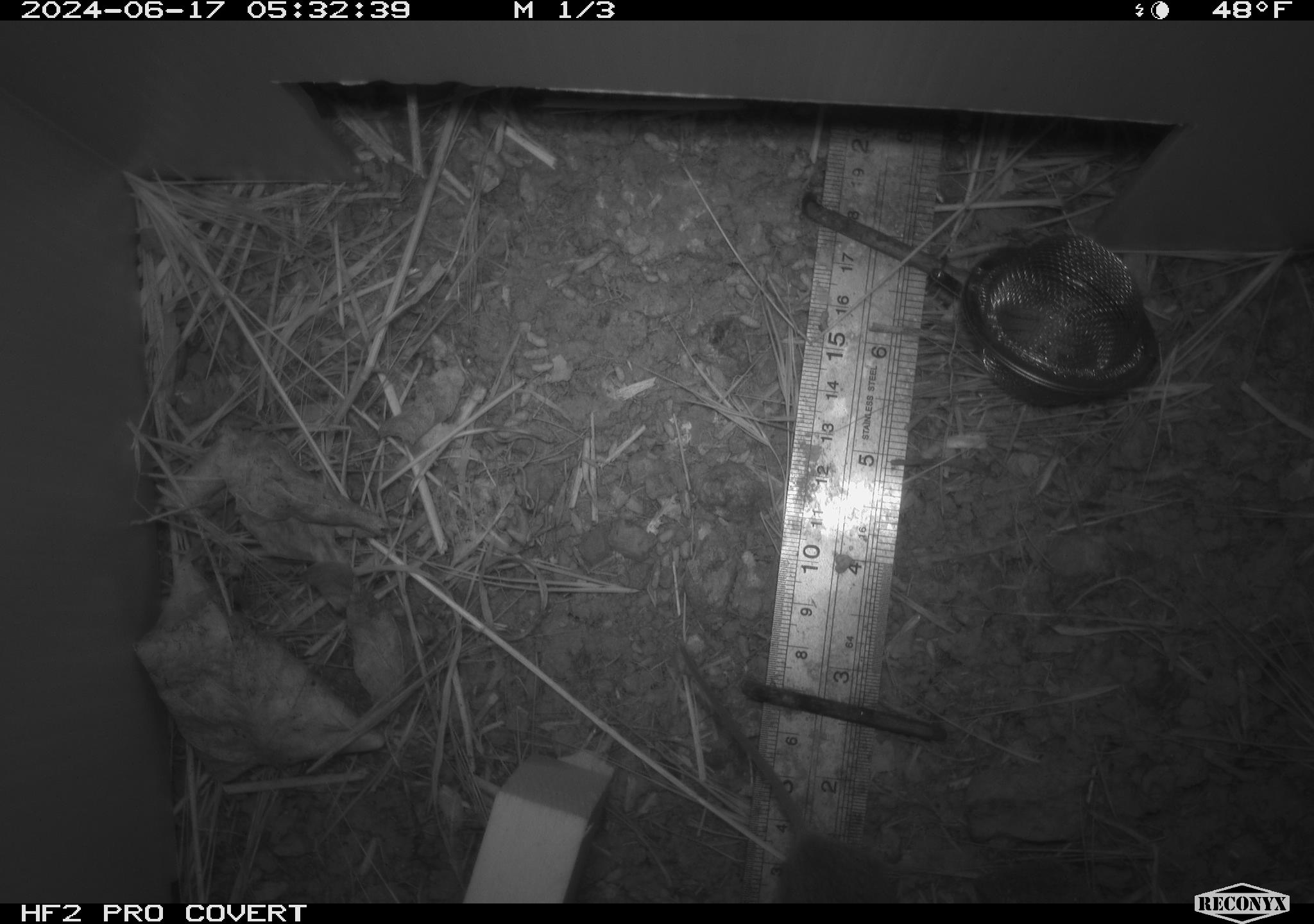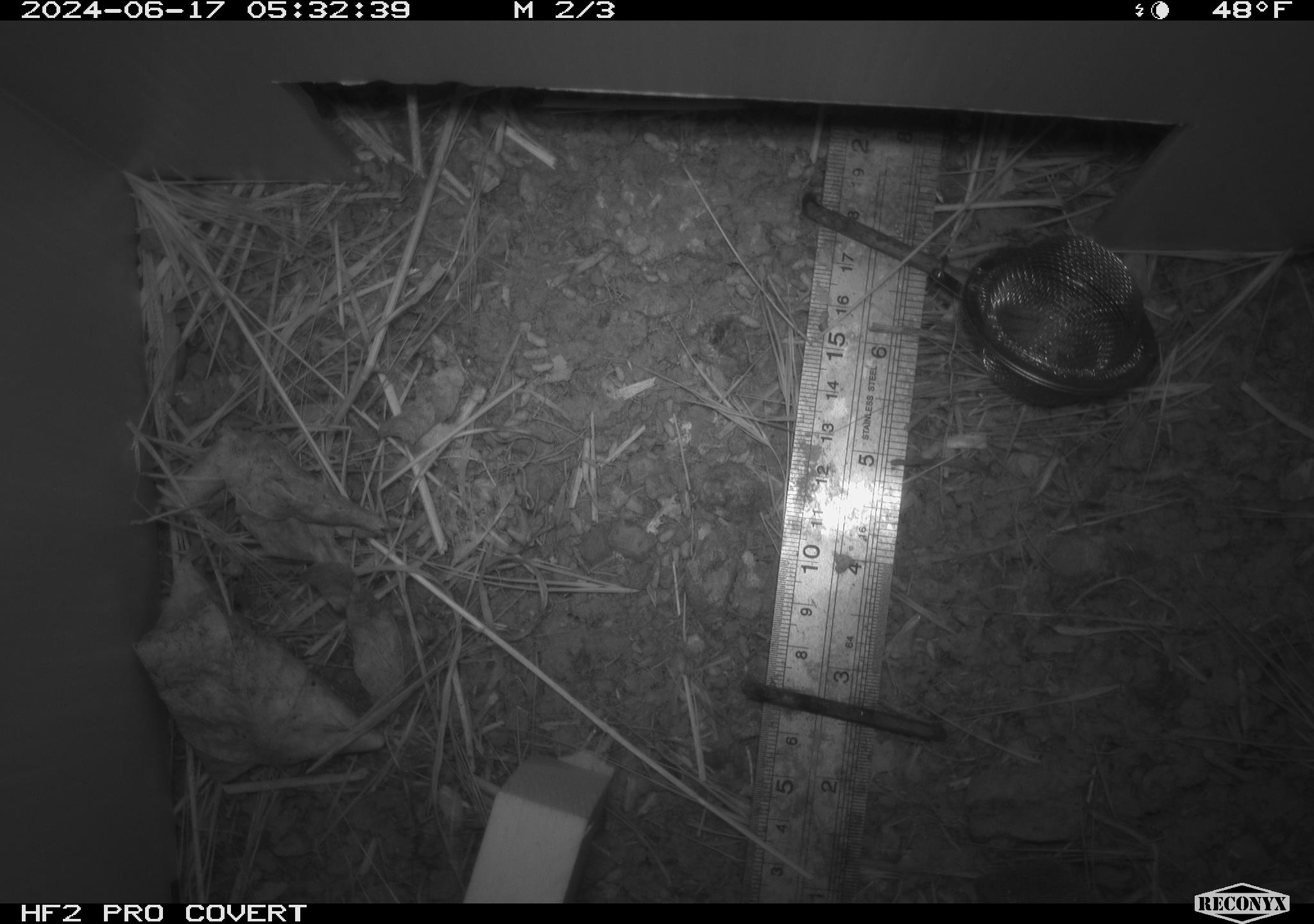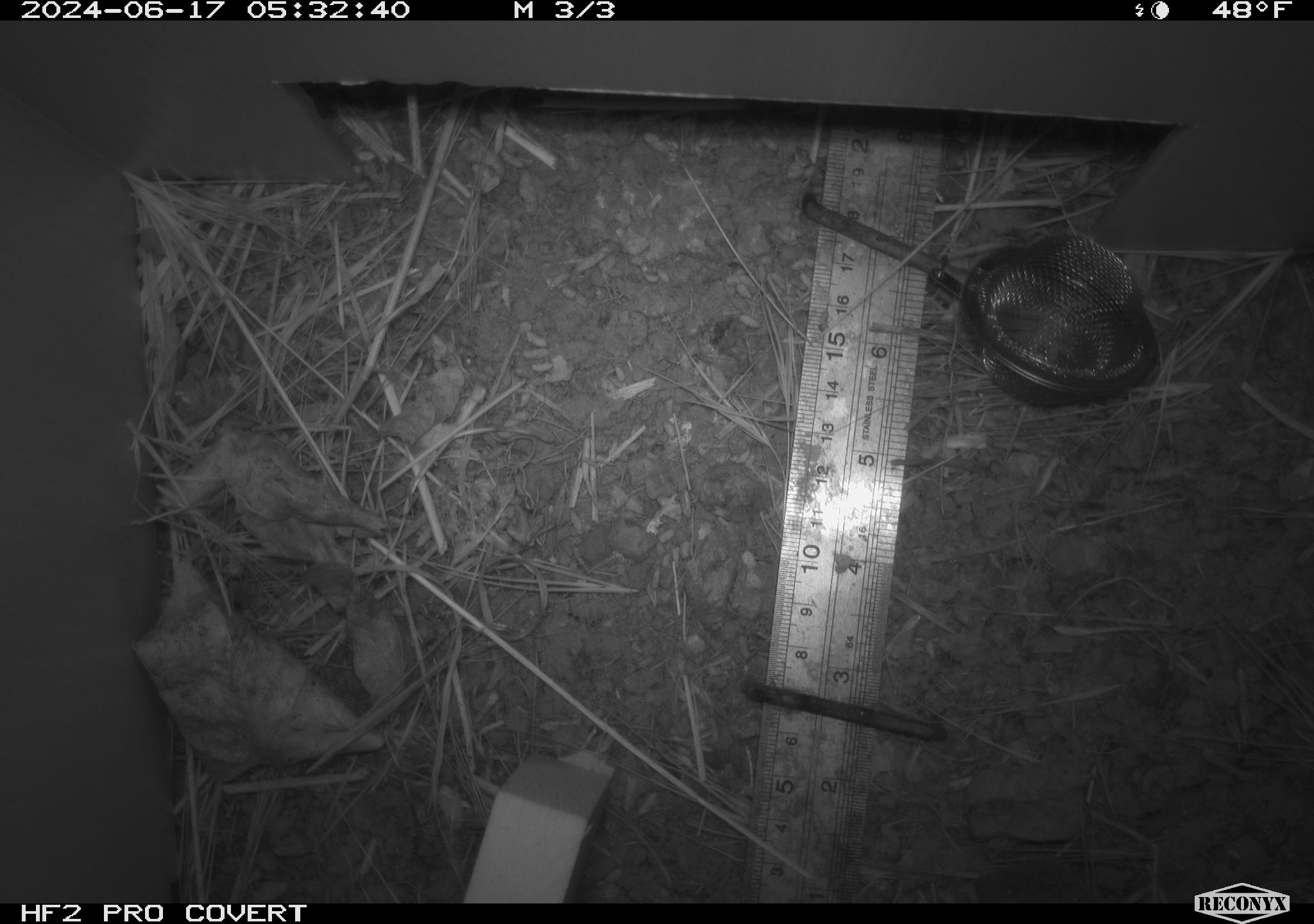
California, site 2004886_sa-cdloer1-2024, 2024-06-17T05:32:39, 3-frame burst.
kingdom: Animalia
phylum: Chordata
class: Mammalia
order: Rodentia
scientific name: Rodentia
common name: mouse species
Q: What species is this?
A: Mouse species (Rodentia).